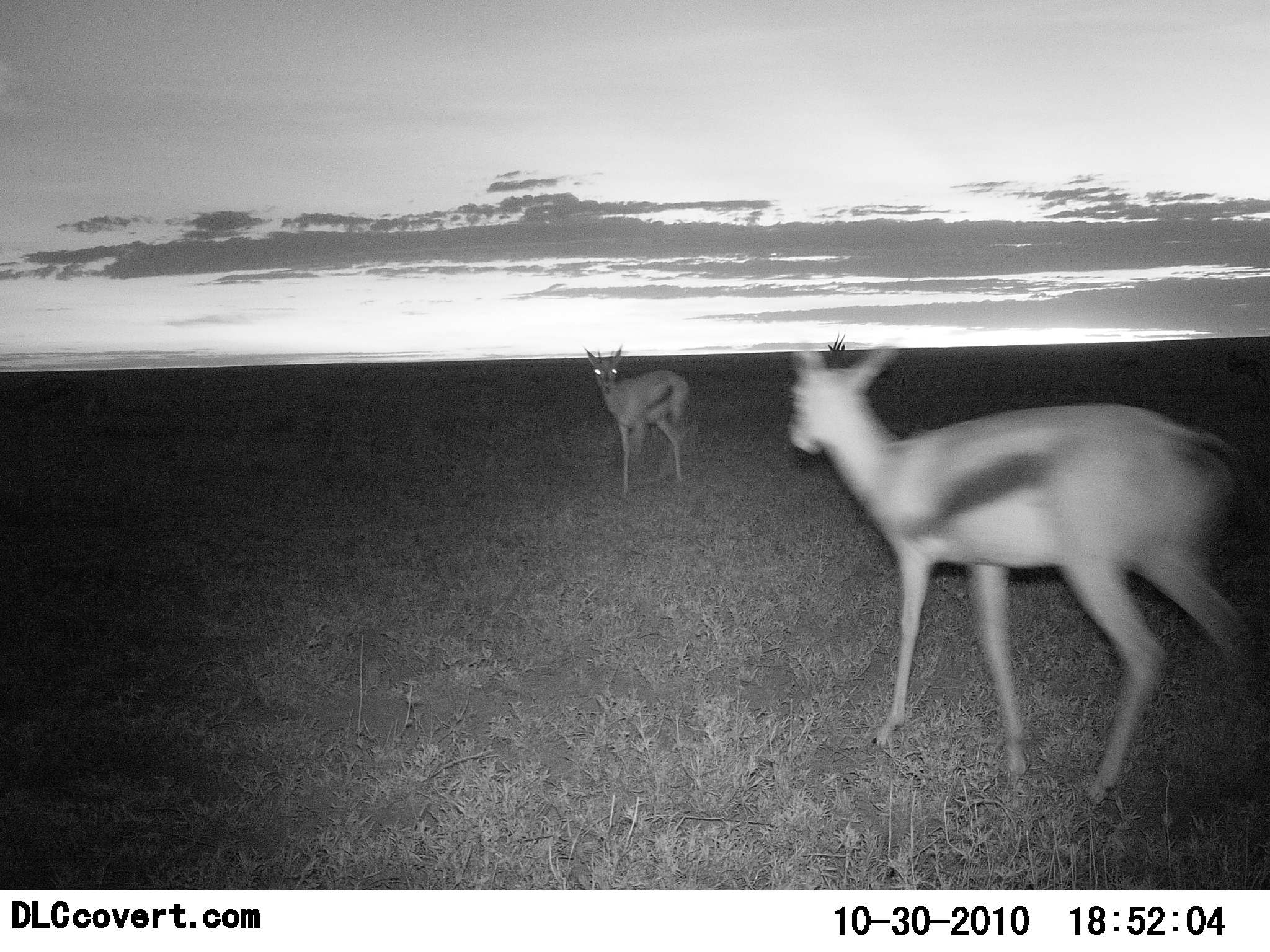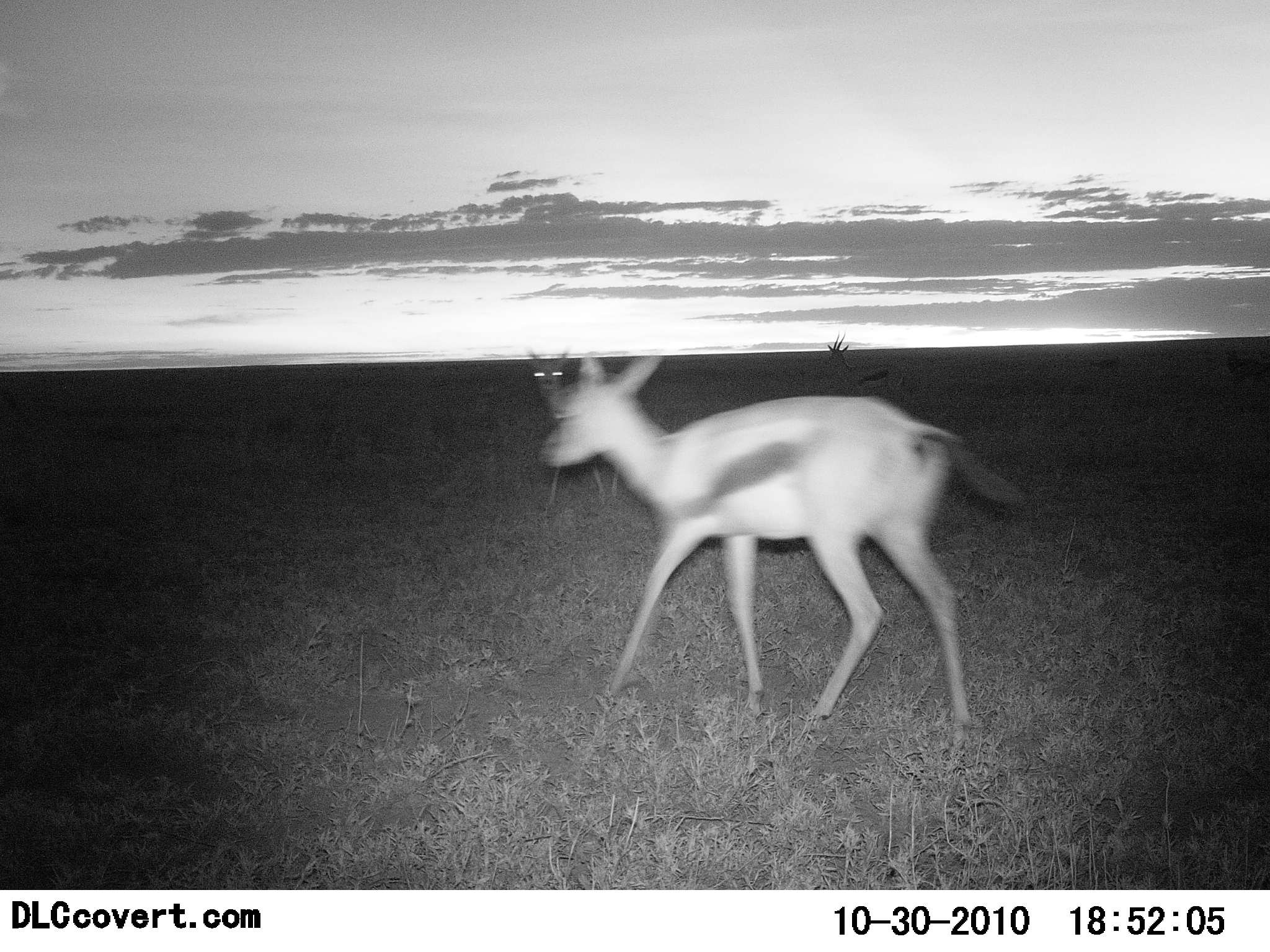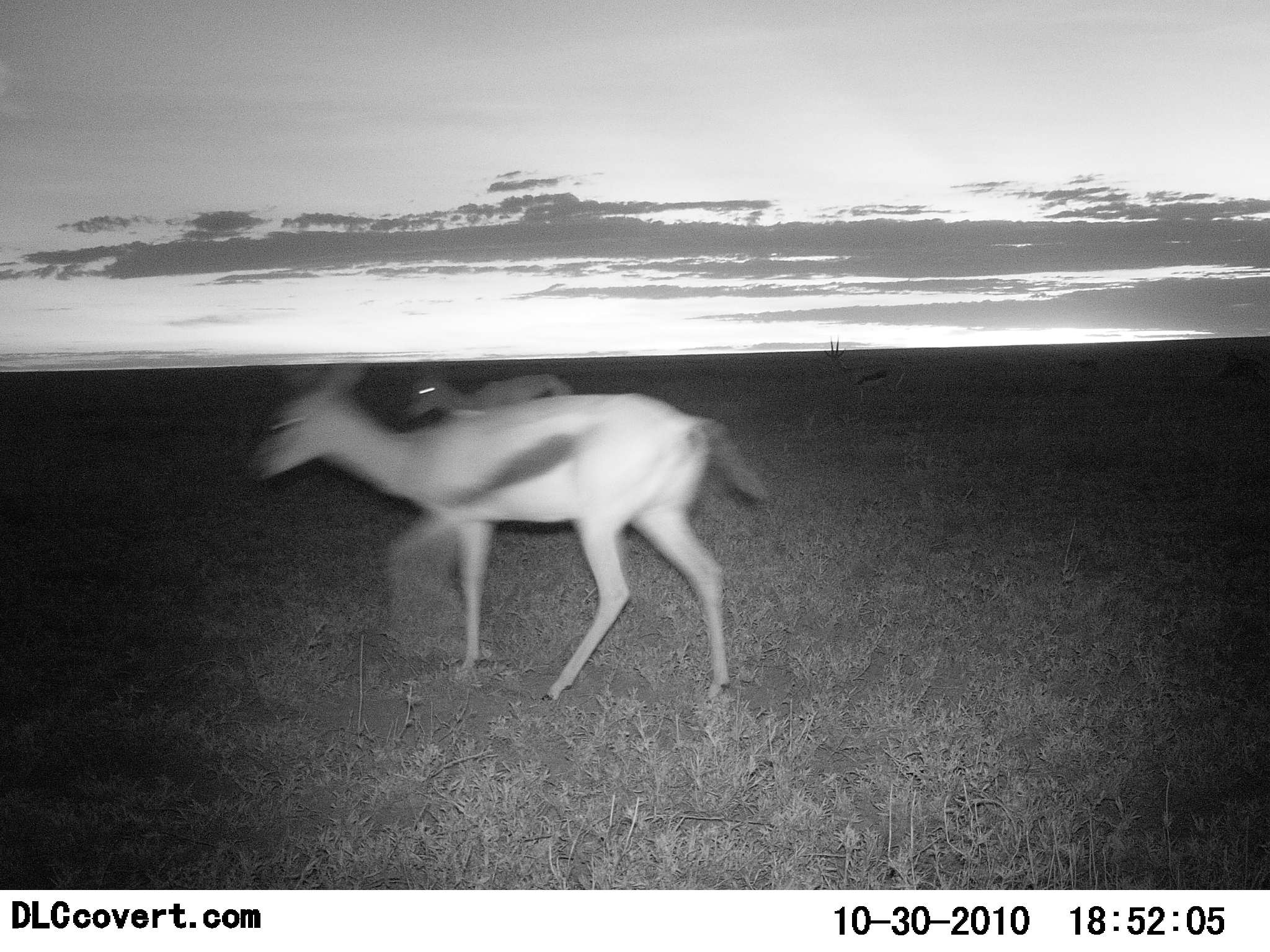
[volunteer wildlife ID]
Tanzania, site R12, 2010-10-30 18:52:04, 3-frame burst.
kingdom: Animalia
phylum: Chordata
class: Mammalia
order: Artiodactyla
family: Bovidae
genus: Eudorcas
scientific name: Eudorcas thomsonii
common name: thomson's gazelle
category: gazellethomsons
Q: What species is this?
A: Gazellethomsons (thomson's gazelle) (Eudorcas thomsonii).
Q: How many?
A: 2.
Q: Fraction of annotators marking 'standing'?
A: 21%.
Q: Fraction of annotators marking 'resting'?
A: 0%.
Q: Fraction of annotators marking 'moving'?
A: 95%.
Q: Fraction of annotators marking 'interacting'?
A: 0%.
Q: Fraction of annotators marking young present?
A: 5%.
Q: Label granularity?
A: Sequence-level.